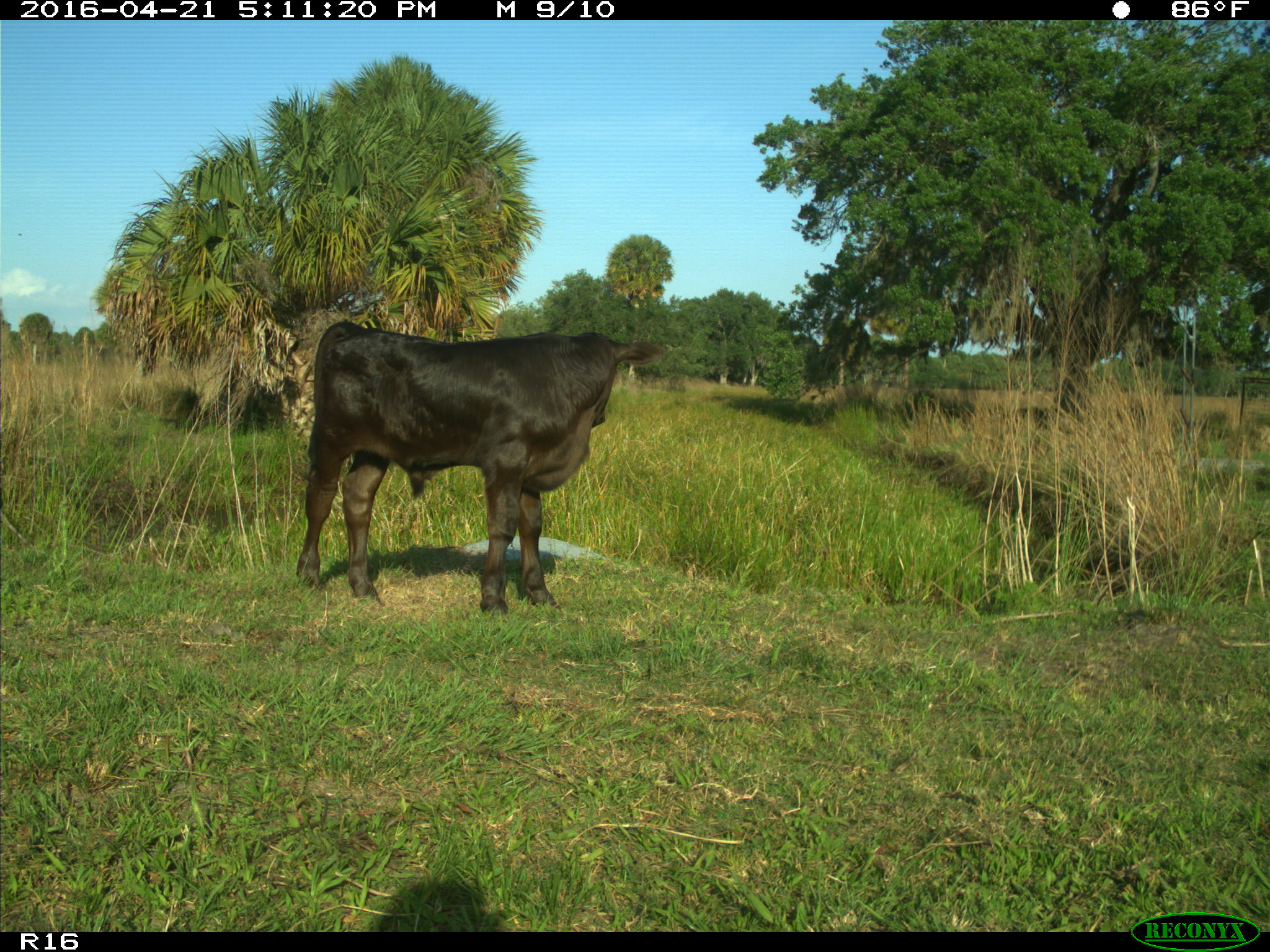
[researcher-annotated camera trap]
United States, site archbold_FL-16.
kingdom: Animalia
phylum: Chordata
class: Mammalia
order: Artiodactyla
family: Bovidae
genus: Bos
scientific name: Bos taurus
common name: domestic cow